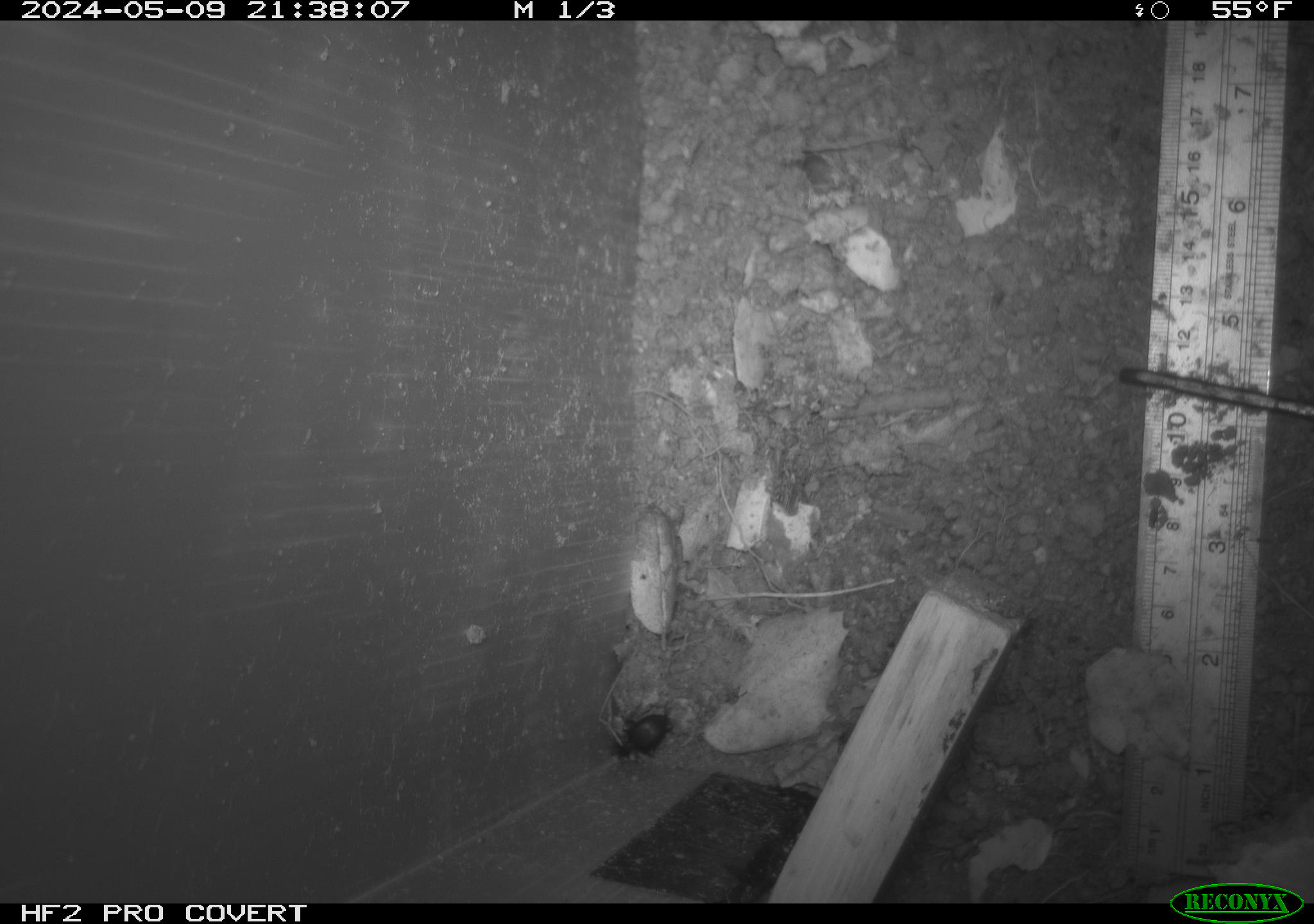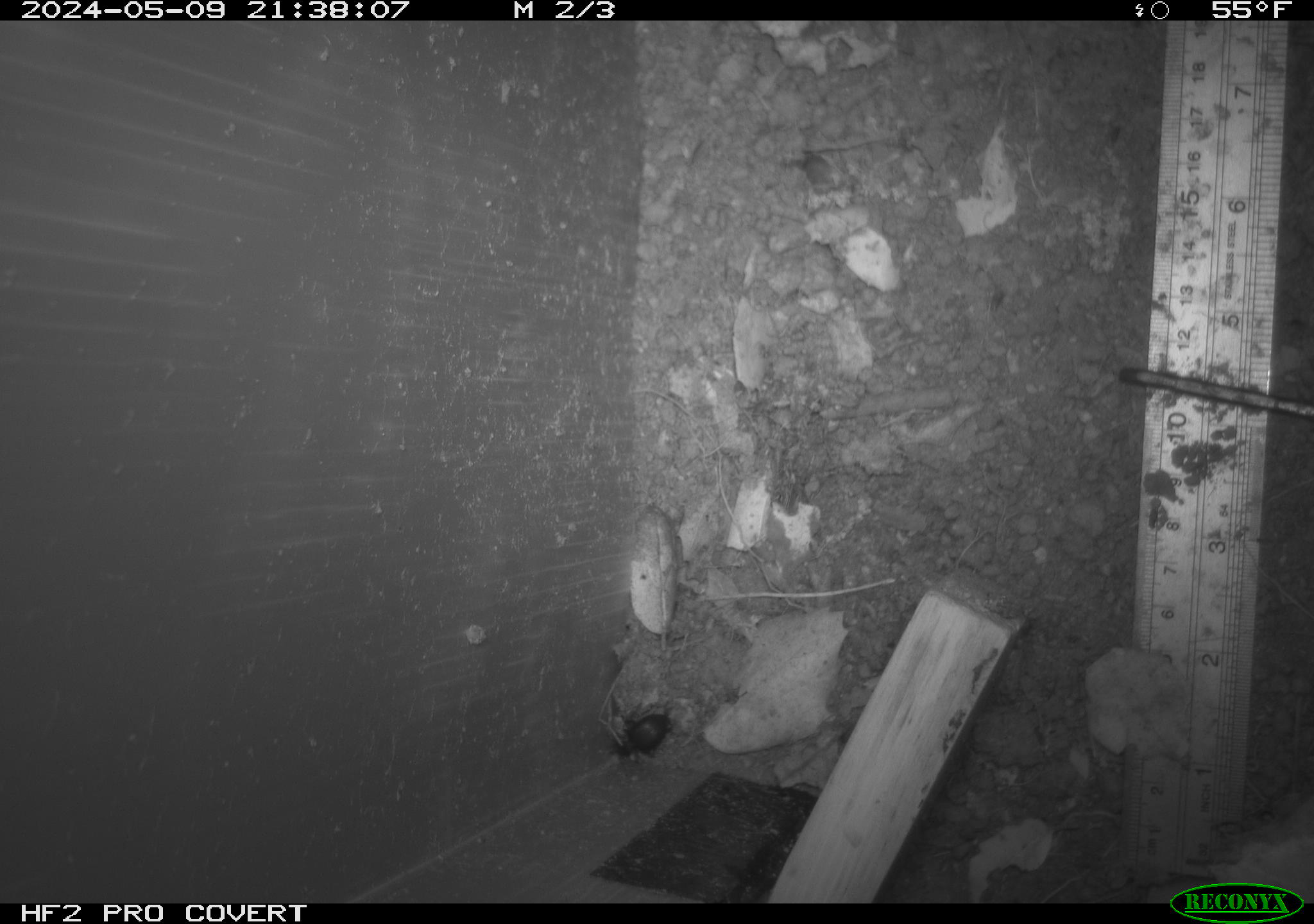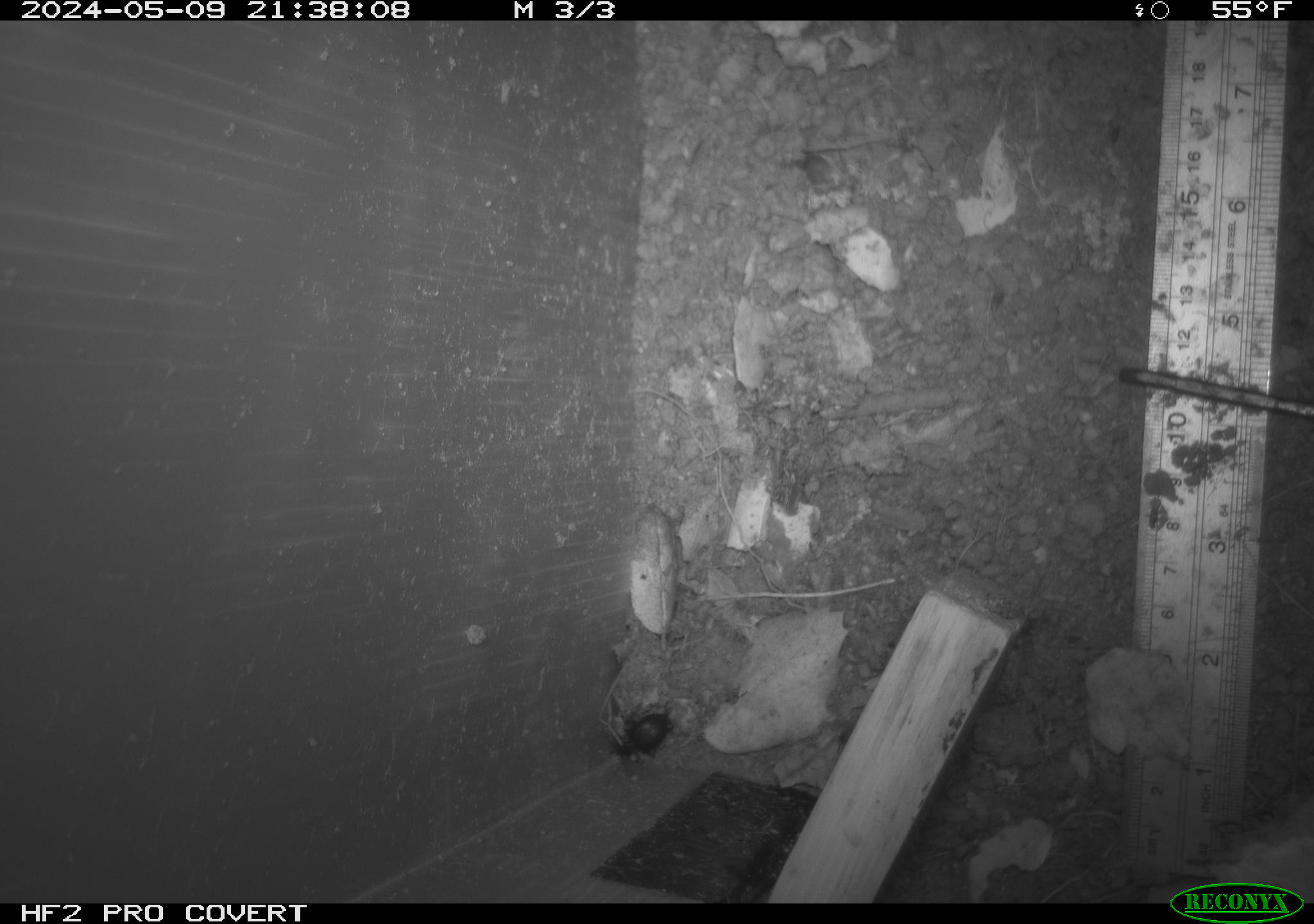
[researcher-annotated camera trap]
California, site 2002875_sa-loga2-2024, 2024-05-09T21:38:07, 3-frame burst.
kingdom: Animalia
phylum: Arthropoda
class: Insecta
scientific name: Insecta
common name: insect